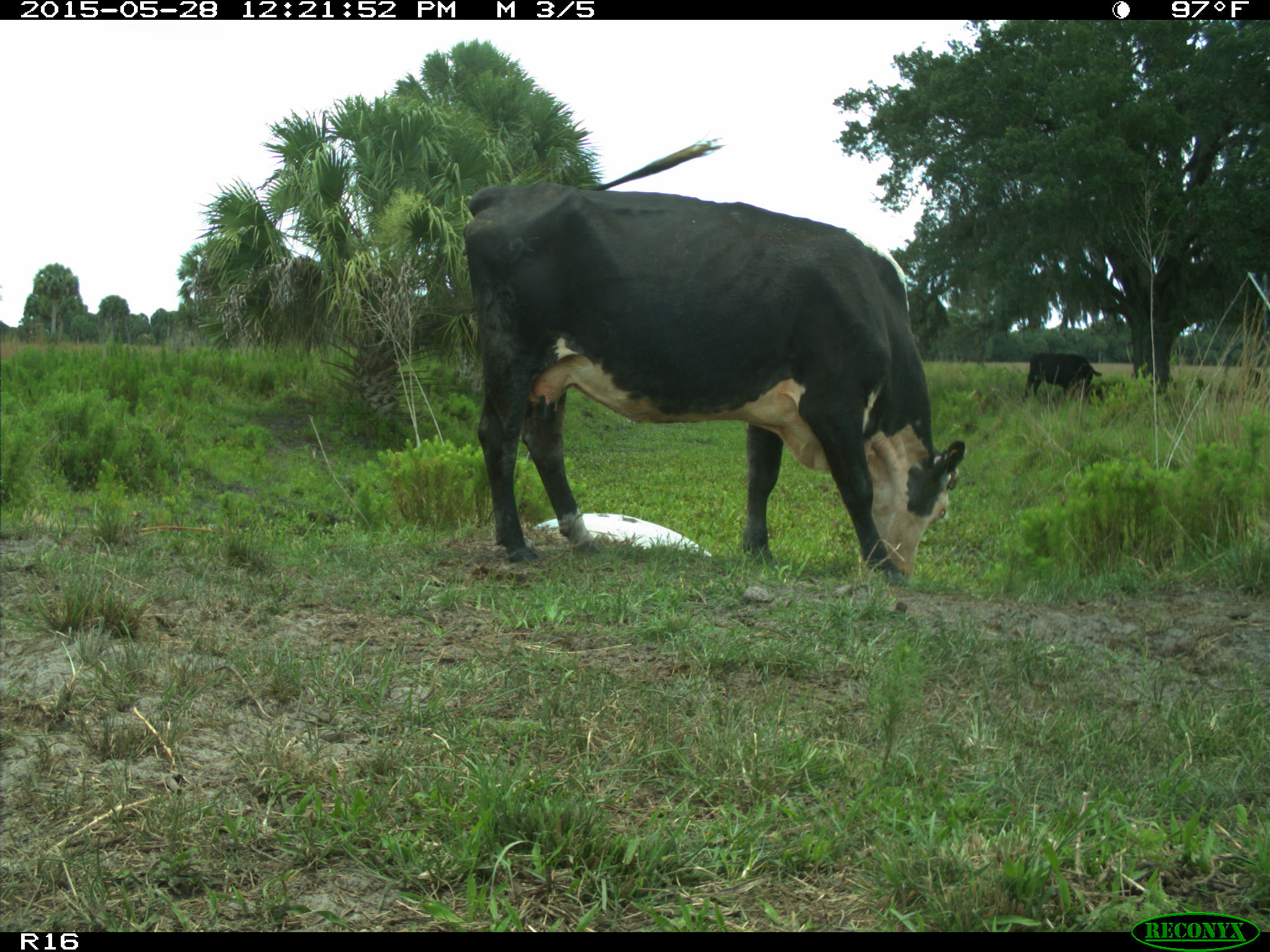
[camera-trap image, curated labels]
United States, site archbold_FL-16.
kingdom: Animalia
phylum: Chordata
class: Mammalia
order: Artiodactyla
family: Bovidae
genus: Bos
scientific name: Bos taurus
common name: domestic cow